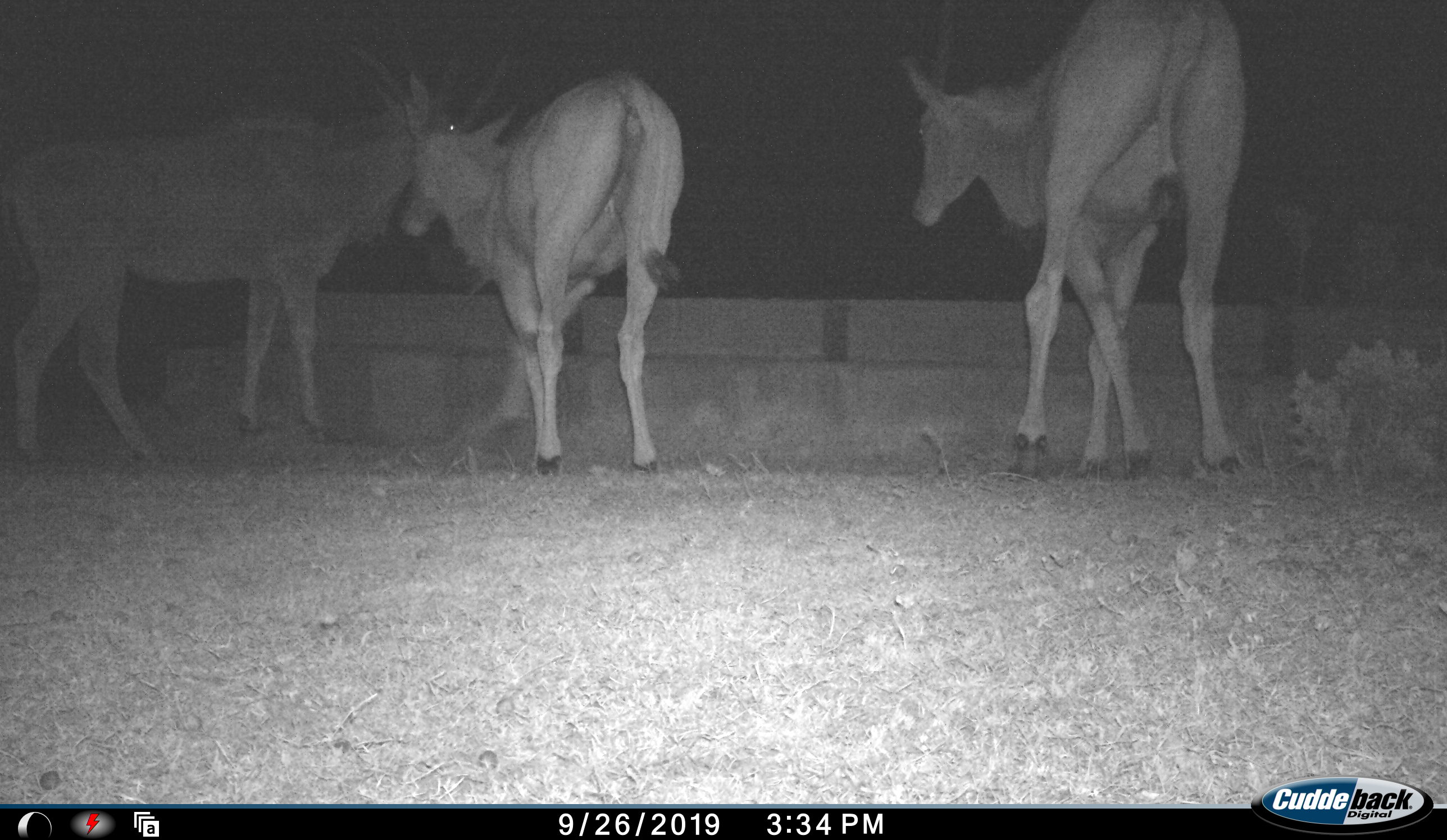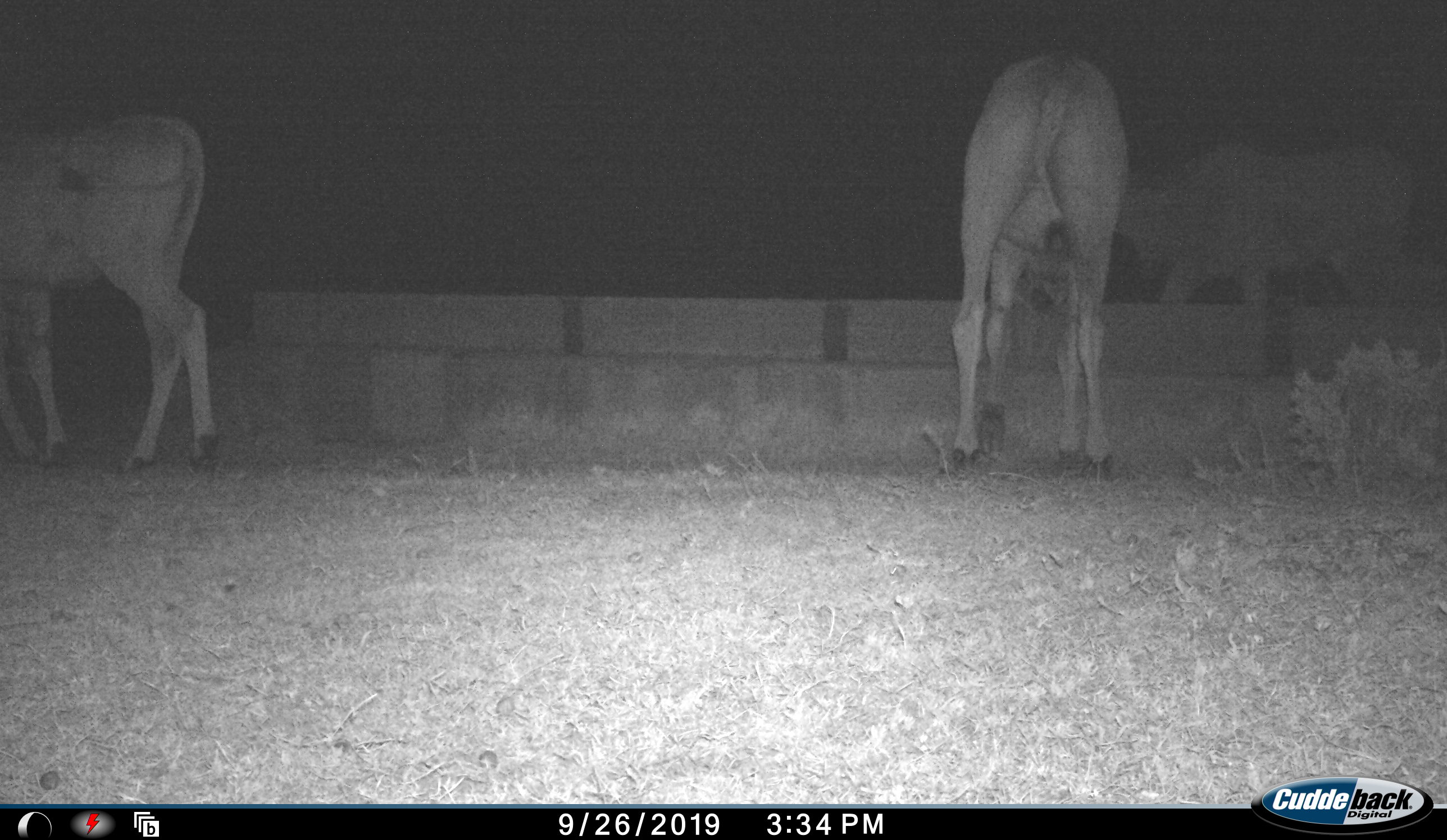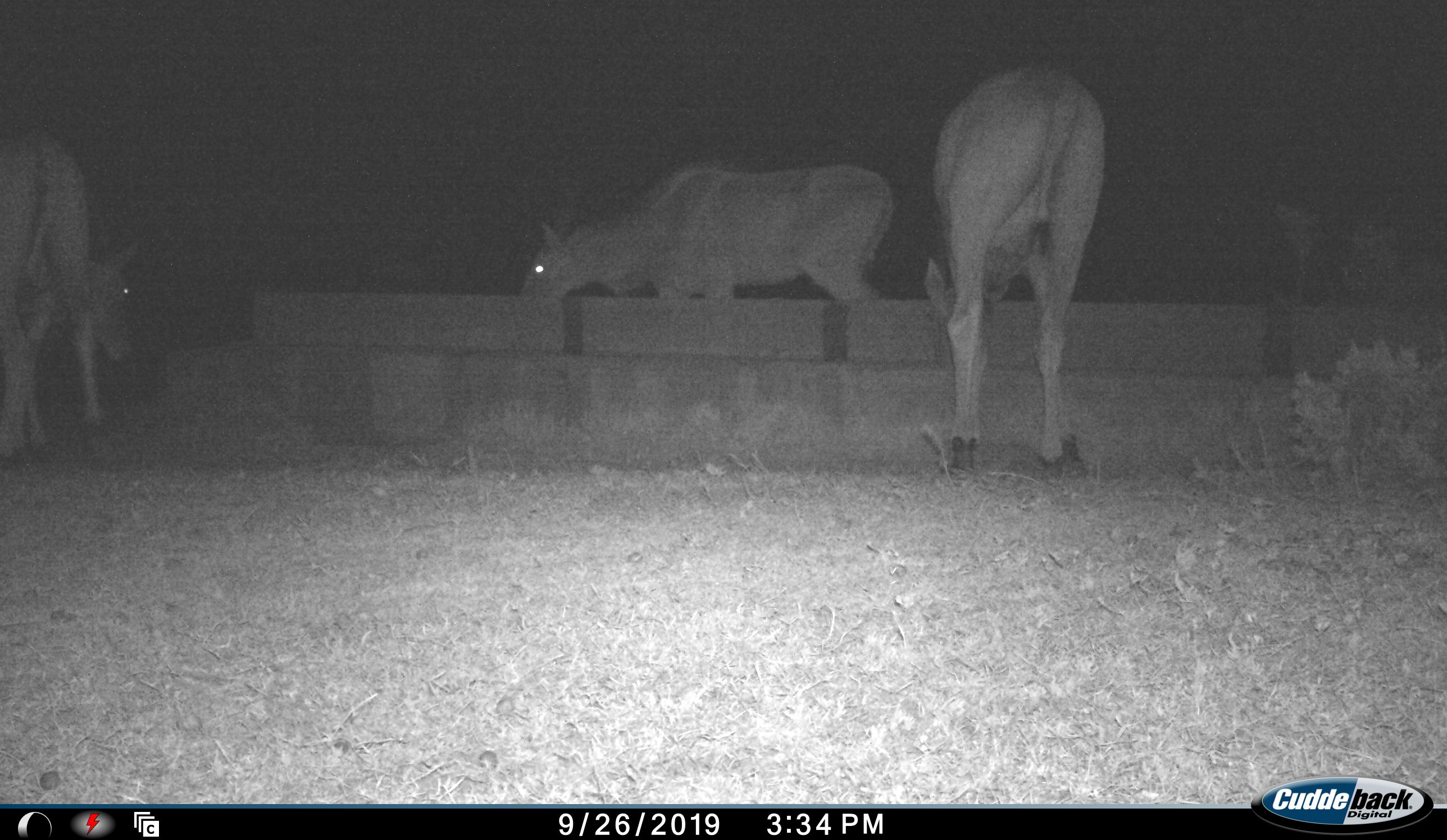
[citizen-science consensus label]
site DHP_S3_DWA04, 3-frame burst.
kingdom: Animalia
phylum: Chordata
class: Mammalia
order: Artiodactyla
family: Bovidae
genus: Tragelaphus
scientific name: Tragelaphus oryx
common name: eland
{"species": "eland (Tragelaphus oryx)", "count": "4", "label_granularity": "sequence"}